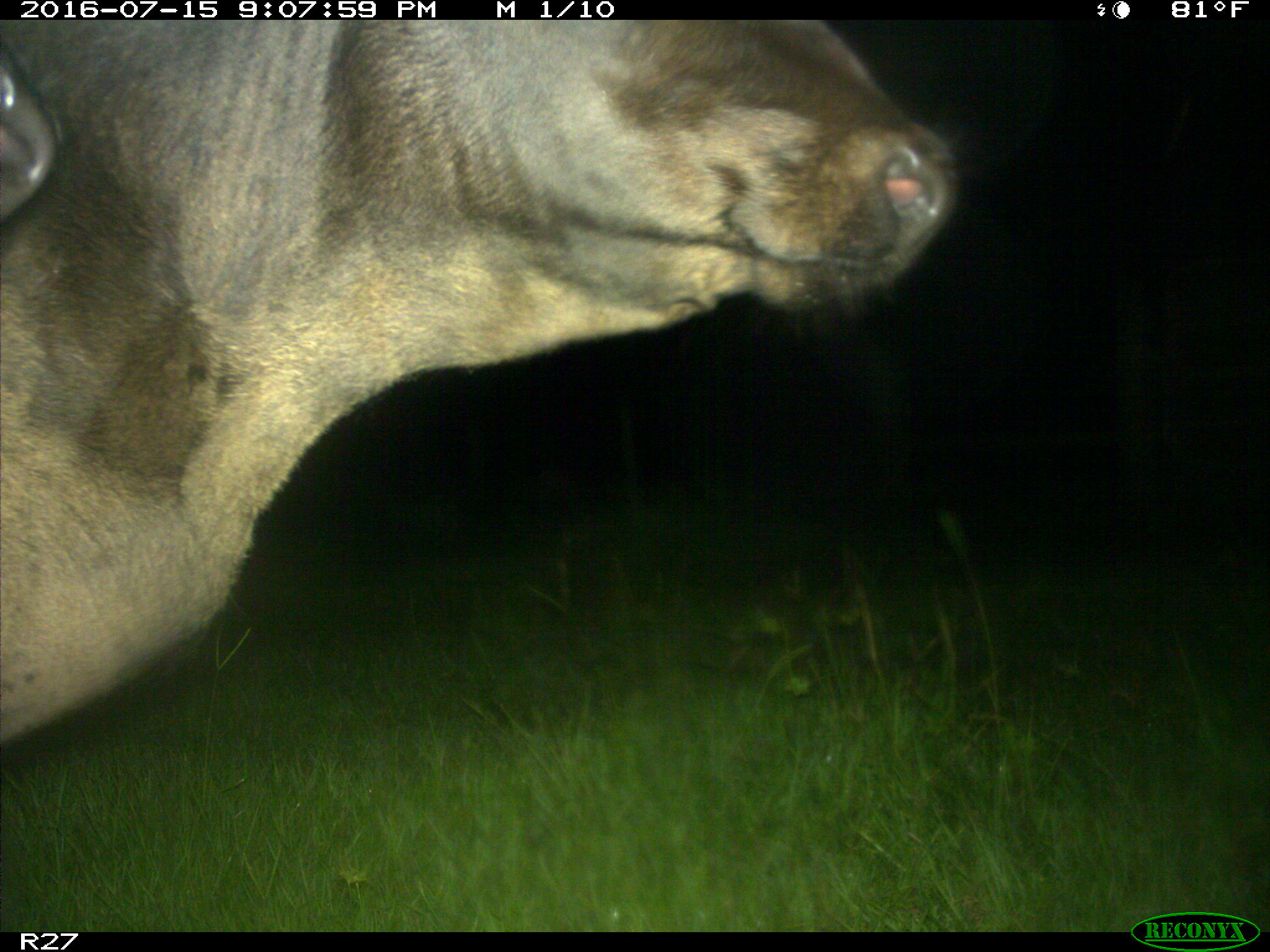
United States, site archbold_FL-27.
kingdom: Animalia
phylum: Chordata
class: Mammalia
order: Artiodactyla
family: Bovidae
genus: Bos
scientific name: Bos taurus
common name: domestic cow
Bos taurus (domestic cow).